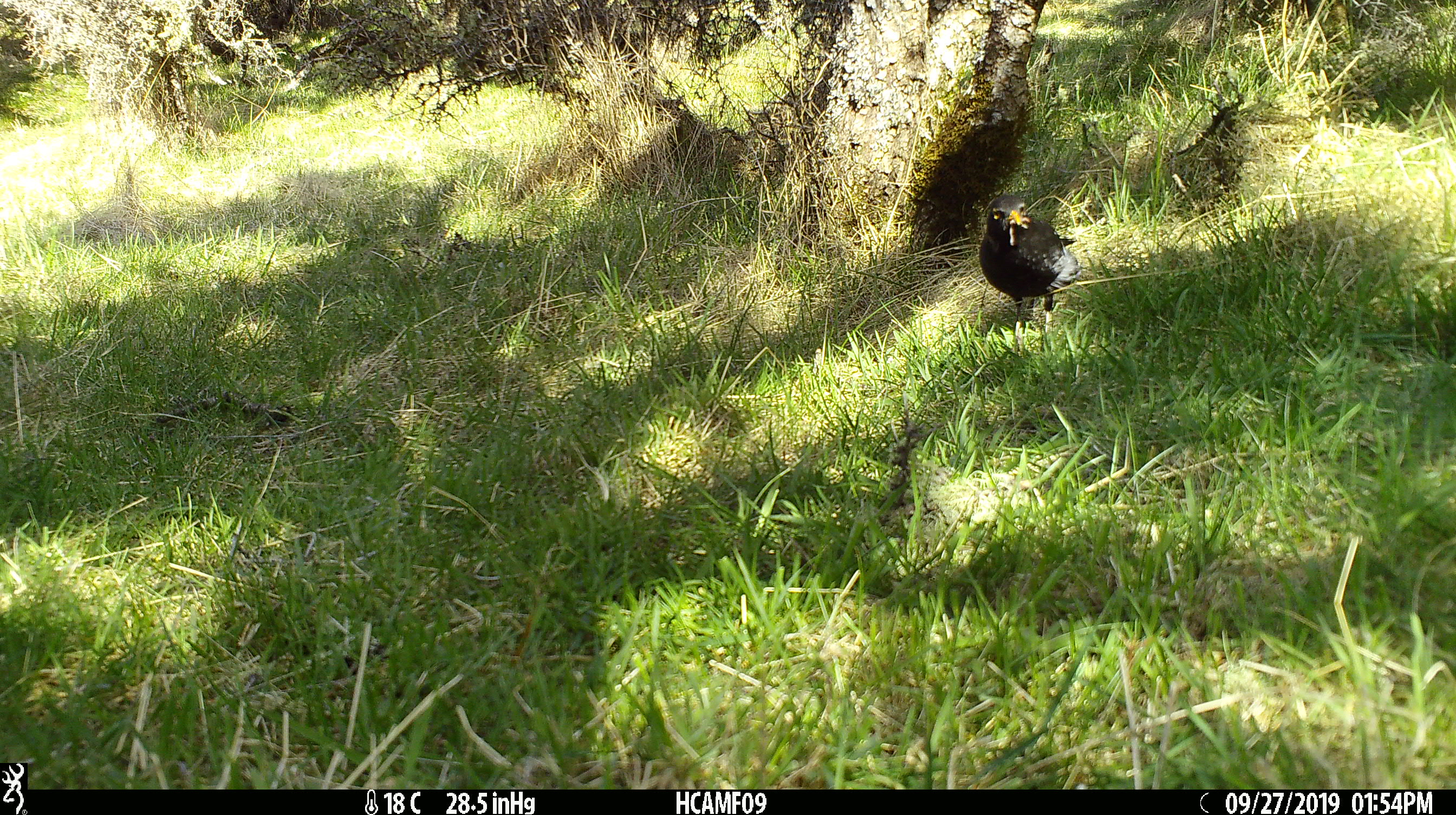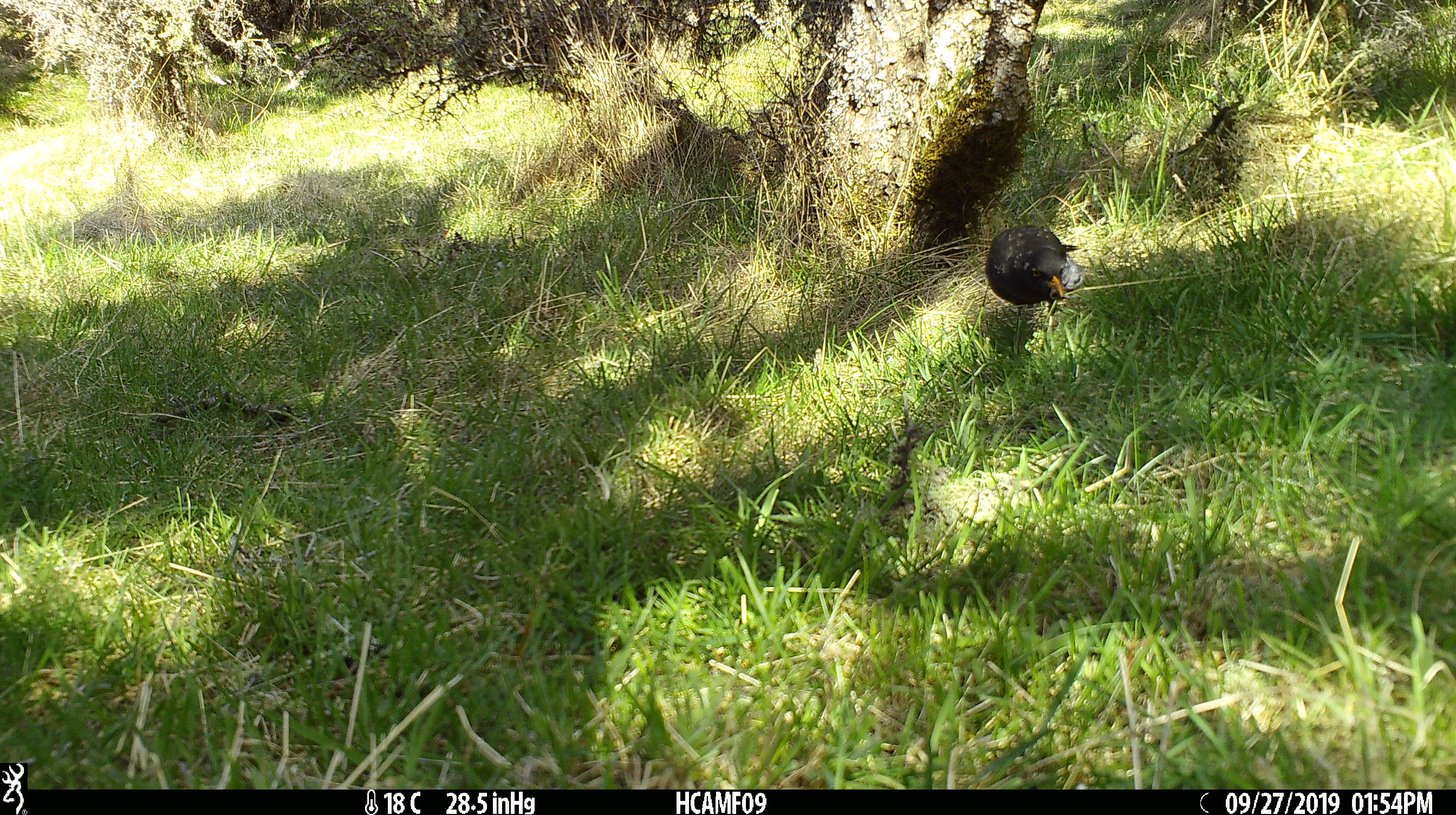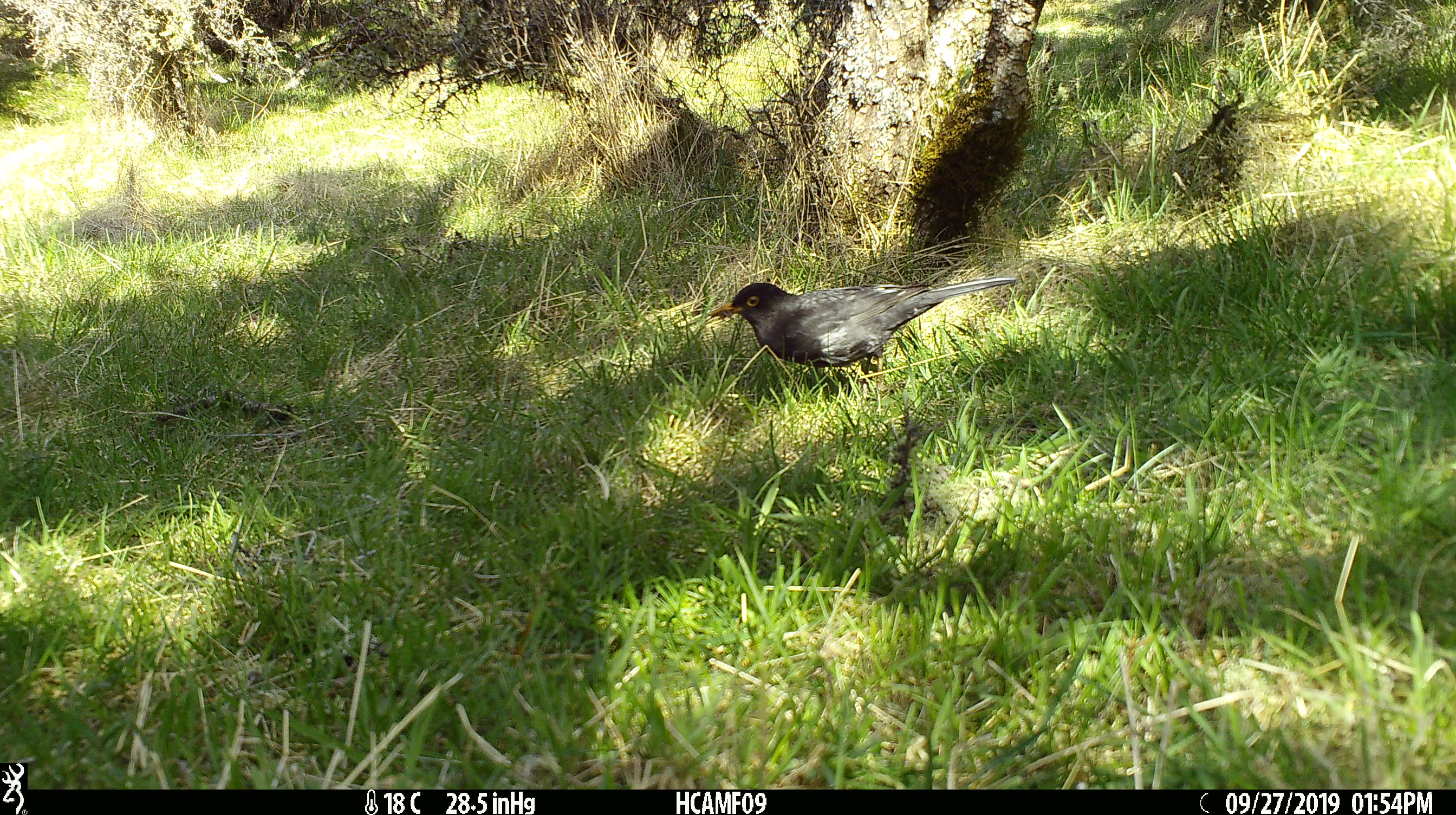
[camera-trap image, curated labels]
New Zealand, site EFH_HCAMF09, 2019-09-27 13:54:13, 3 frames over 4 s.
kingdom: Animalia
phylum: Chordata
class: Aves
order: Passeriformes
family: Turdidae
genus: Turdus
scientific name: Turdus merula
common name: eurasian blackbird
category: blackbird